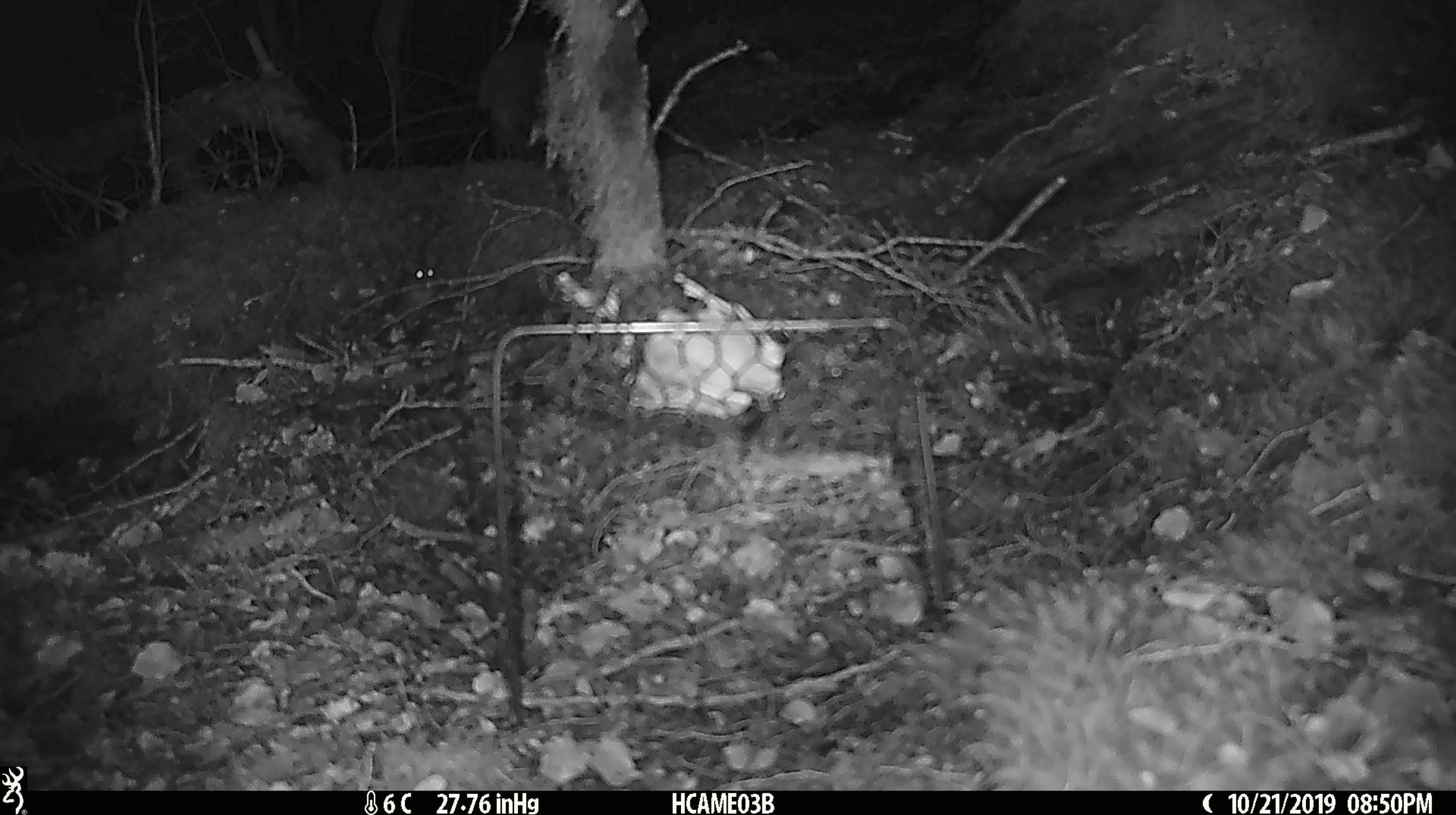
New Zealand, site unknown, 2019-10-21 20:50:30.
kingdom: Animalia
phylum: Chordata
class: Mammalia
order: Rodentia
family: Muridae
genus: Mus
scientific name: Mus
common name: mouse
Mouse (Mus).